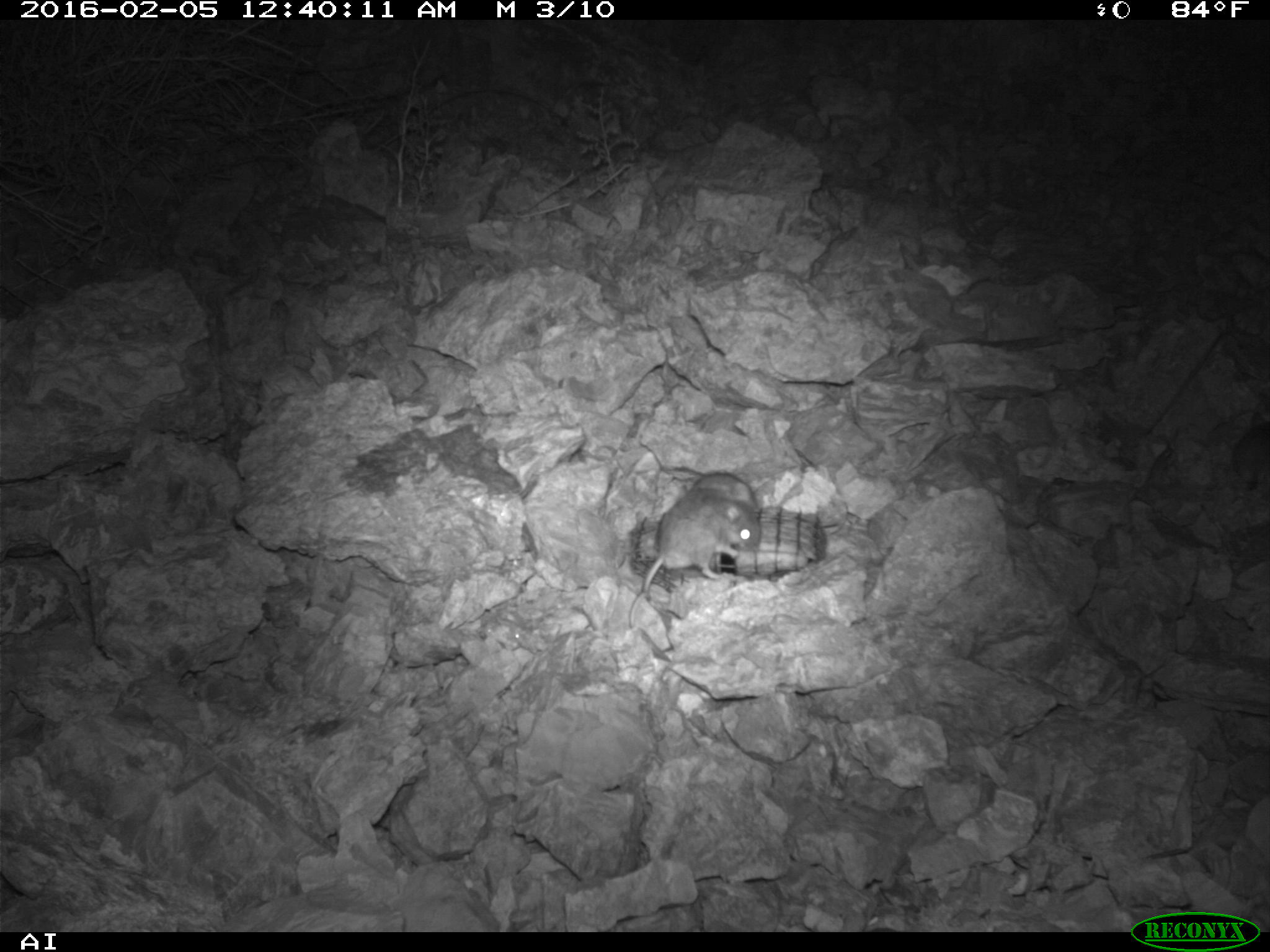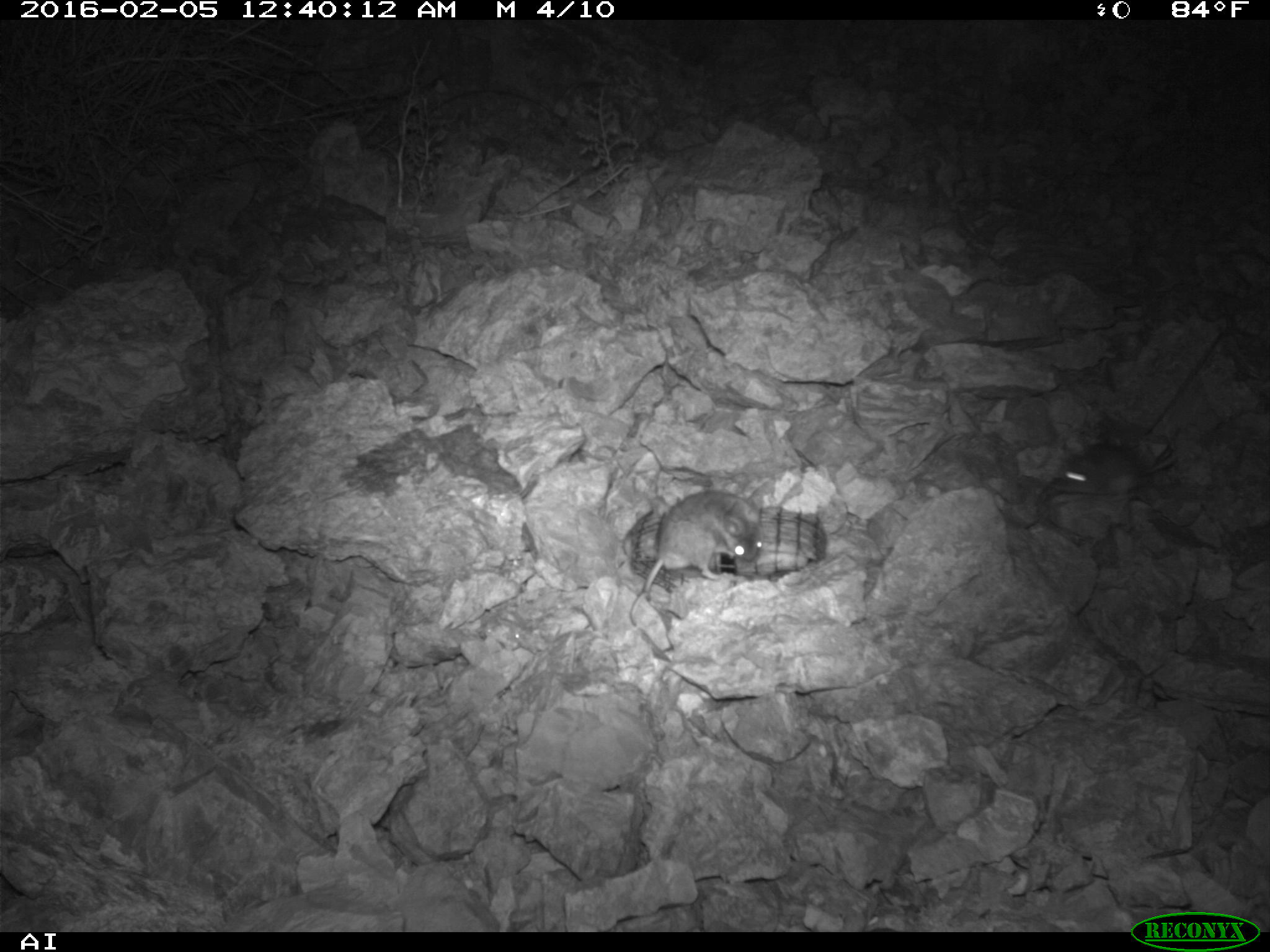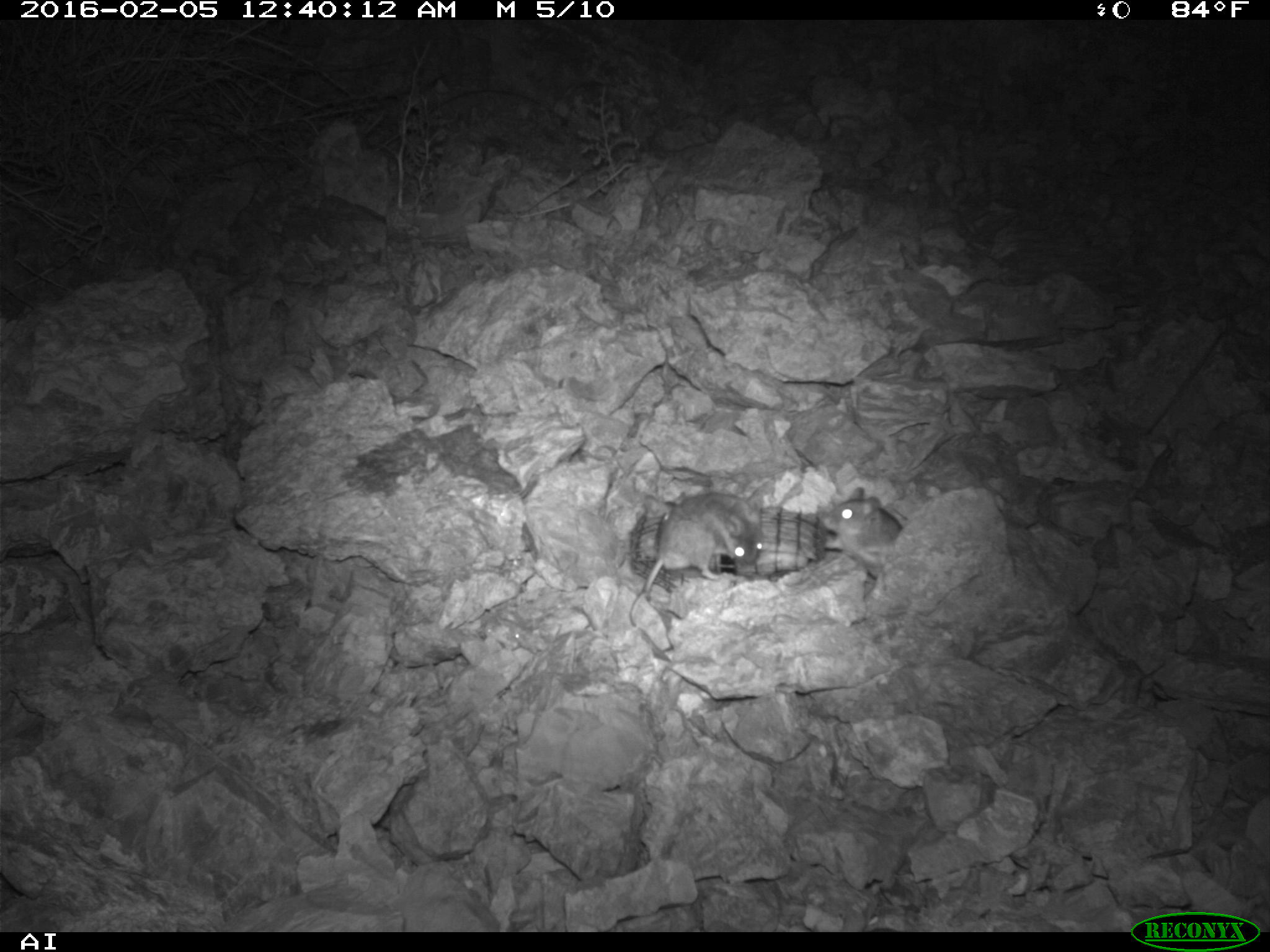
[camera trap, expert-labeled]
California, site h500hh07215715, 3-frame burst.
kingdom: Animalia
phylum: Chordata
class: Mammalia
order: Rodentia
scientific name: Rodentia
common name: rodent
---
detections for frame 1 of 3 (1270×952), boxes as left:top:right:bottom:
rodent: 628:487:760:628; 682:468:757:509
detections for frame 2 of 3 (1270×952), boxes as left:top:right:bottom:
rodent: 629:490:763:626; 1054:444:1177:499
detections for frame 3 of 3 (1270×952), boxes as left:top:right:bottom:
rodent: 642:491:764:593; 815:487:904:552